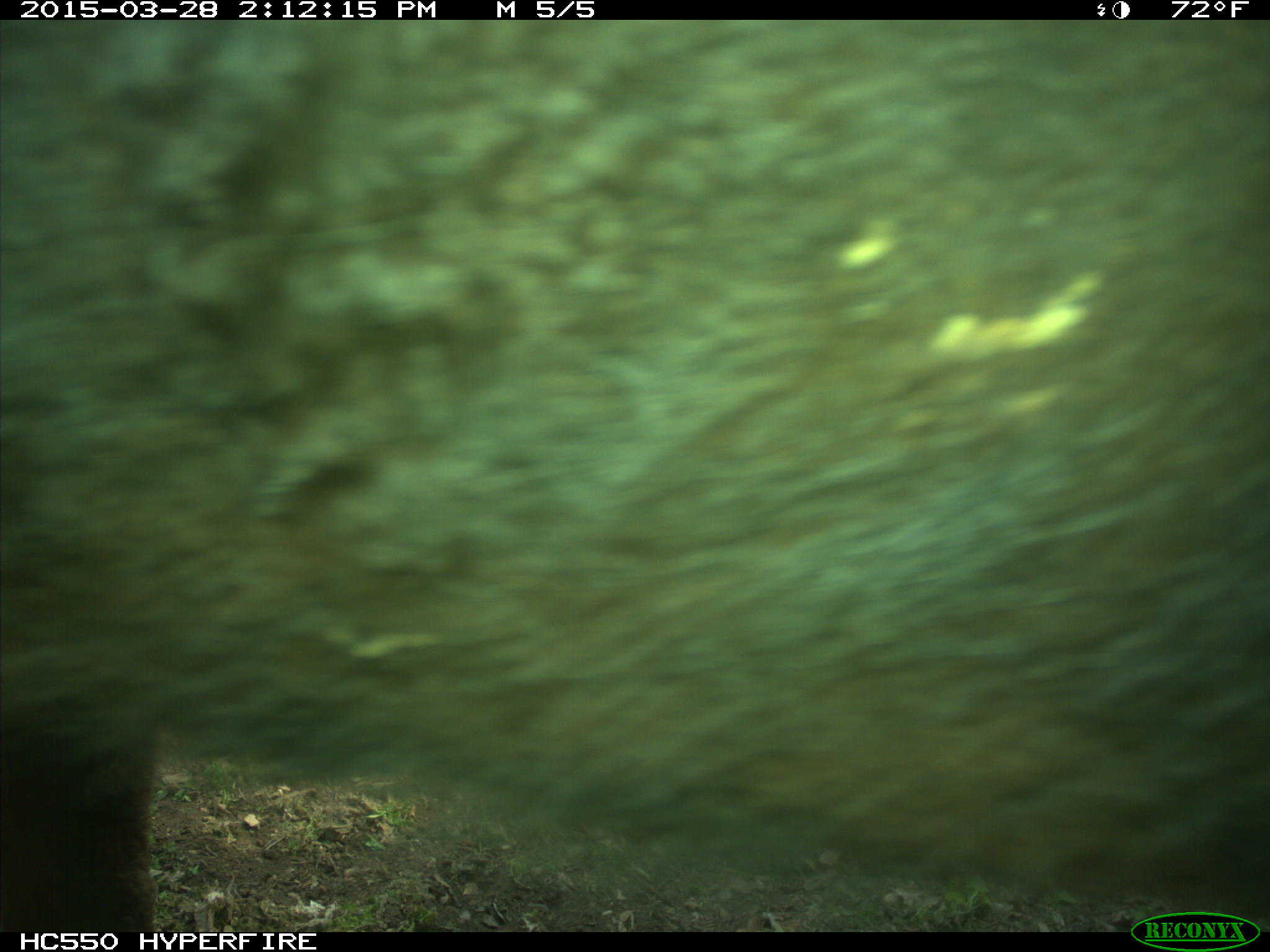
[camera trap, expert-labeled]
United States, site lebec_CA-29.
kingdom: Animalia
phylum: Chordata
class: Mammalia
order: Artiodactyla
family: Bovidae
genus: Bos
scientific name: Bos taurus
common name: domestic cow